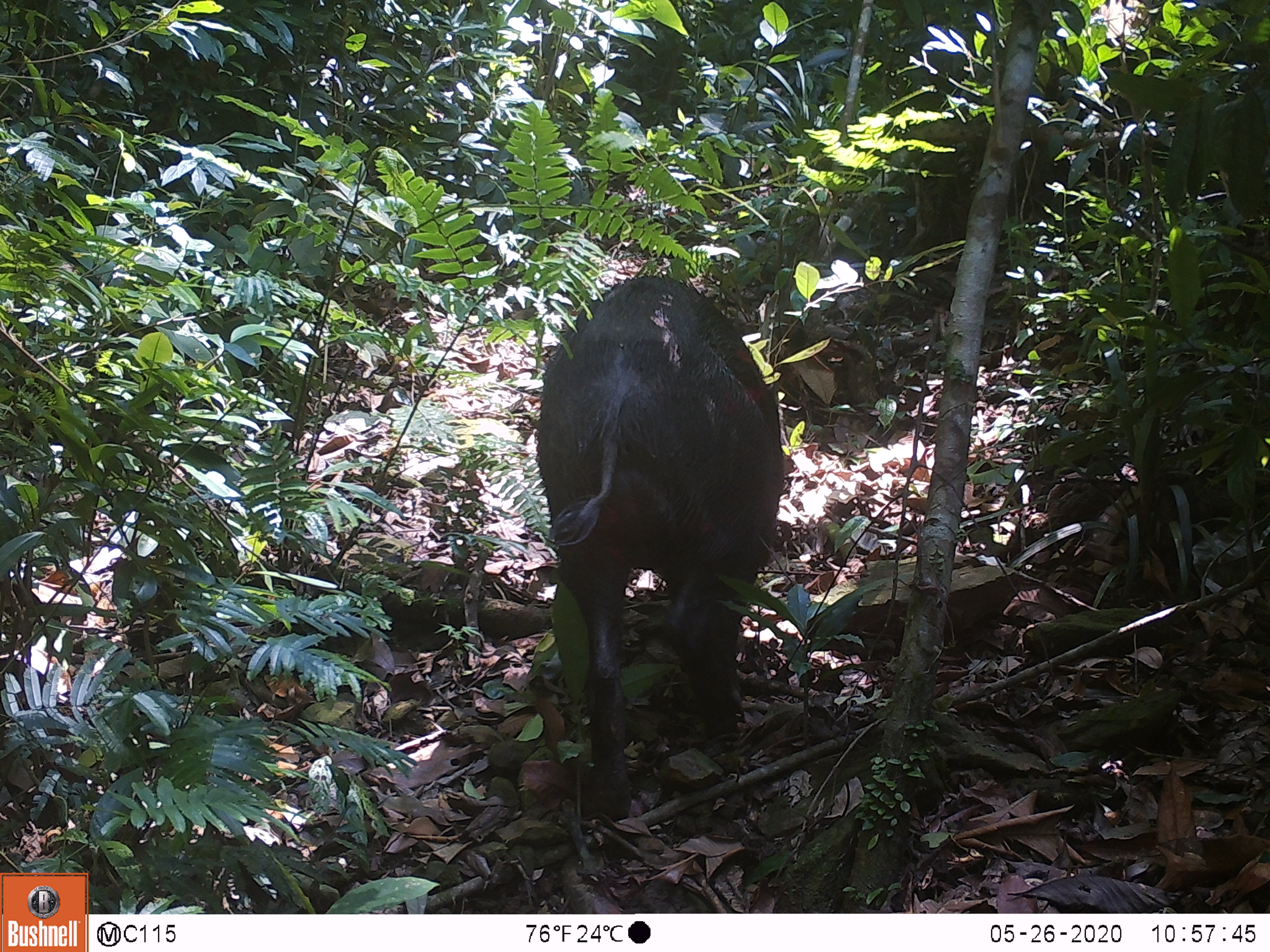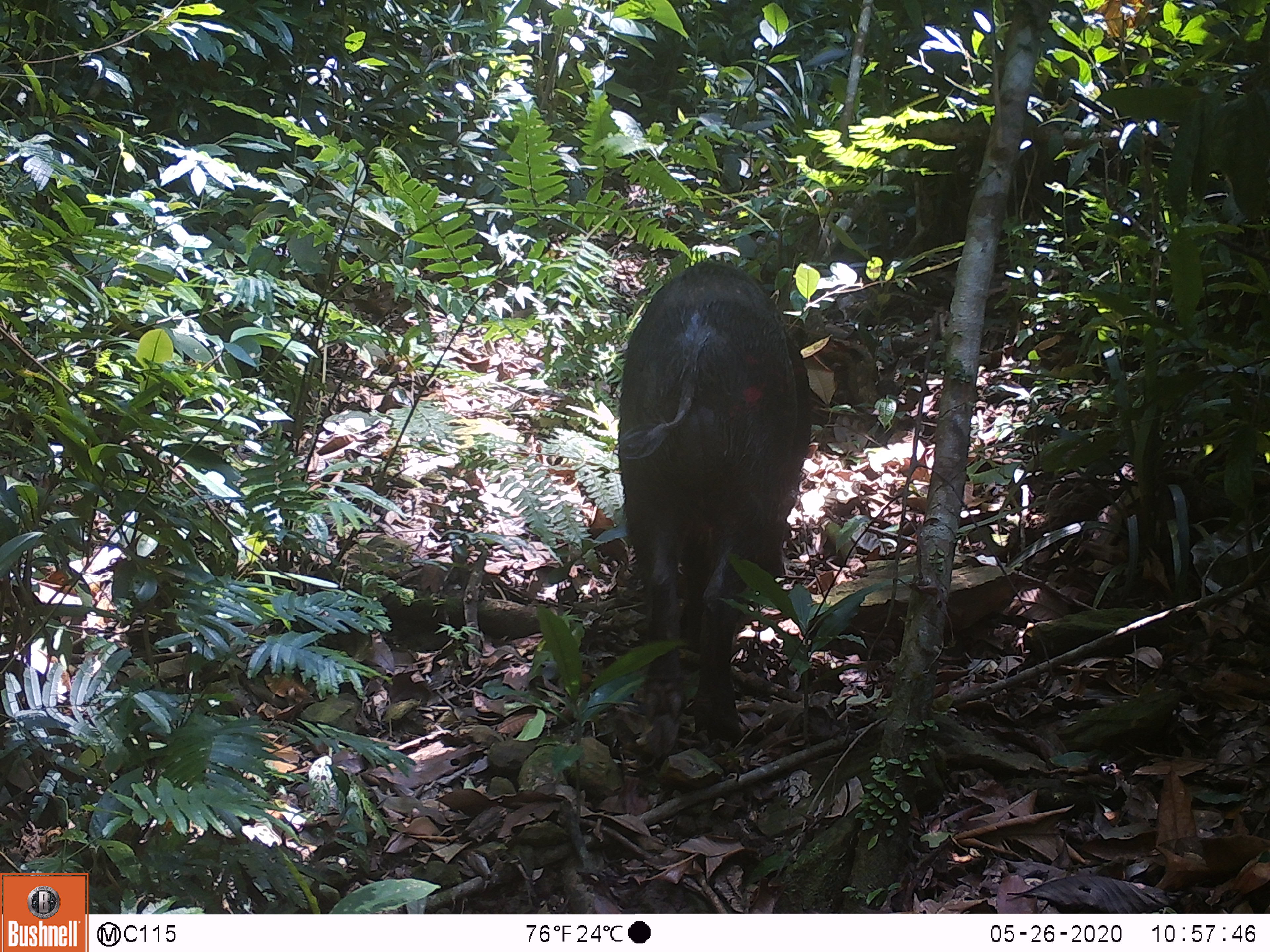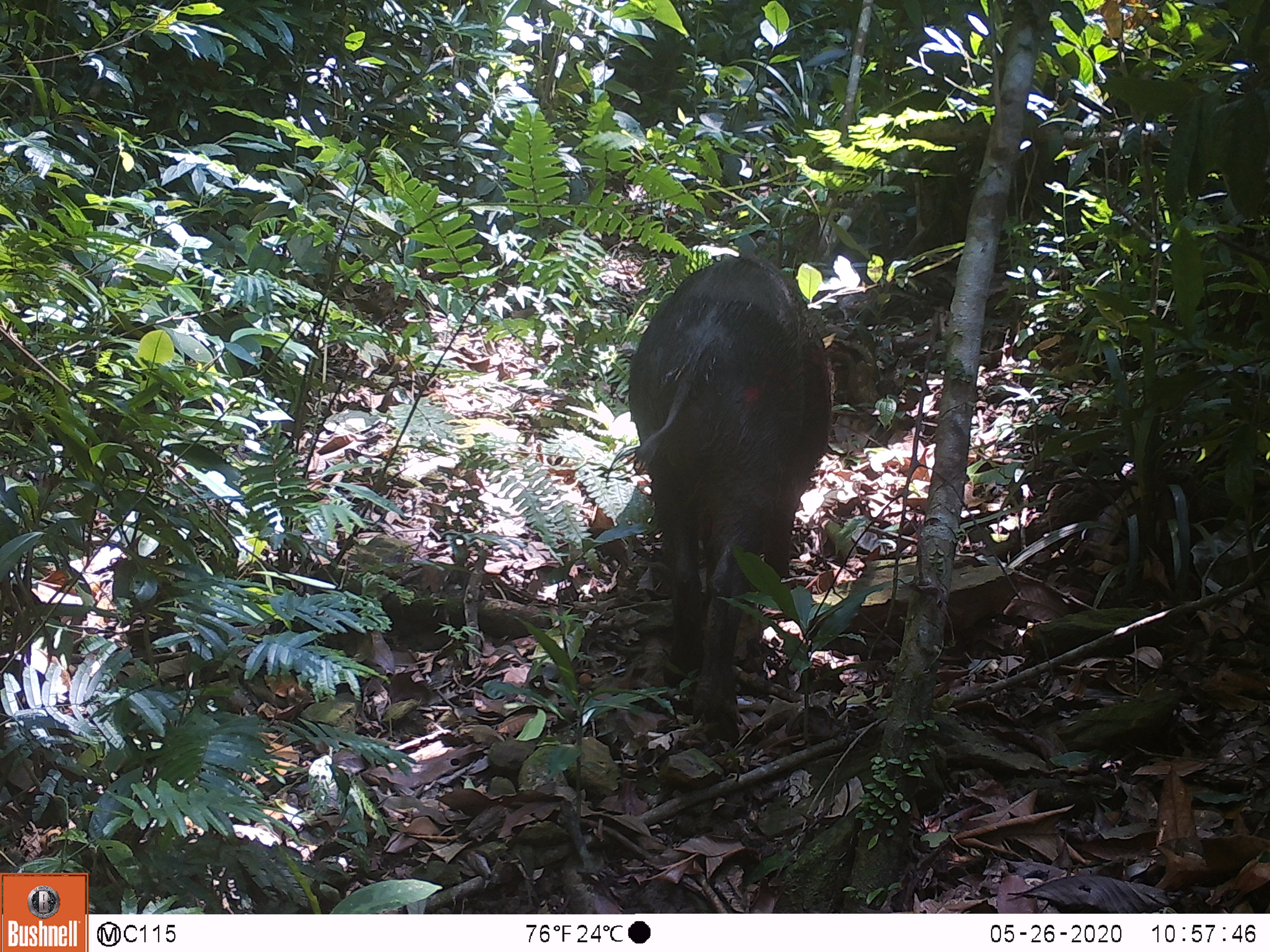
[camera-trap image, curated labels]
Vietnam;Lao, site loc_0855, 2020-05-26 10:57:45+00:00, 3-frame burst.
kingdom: Animalia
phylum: Chordata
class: Mammalia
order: Artiodactyla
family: Suidae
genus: Sus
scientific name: Sus scrofa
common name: eurasian wild pig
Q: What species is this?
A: Eurasian wild pig (Sus scrofa).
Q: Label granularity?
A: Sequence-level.